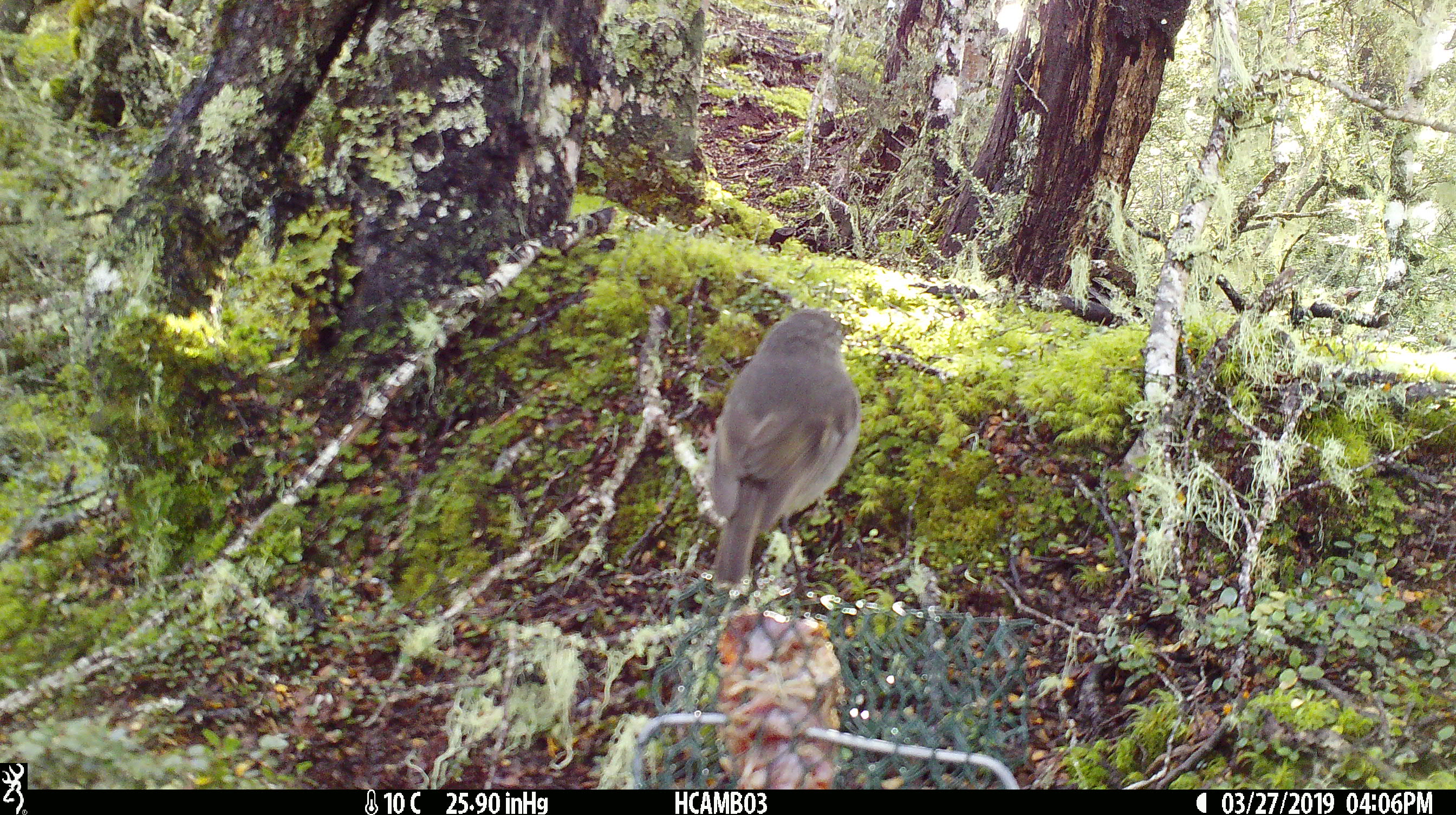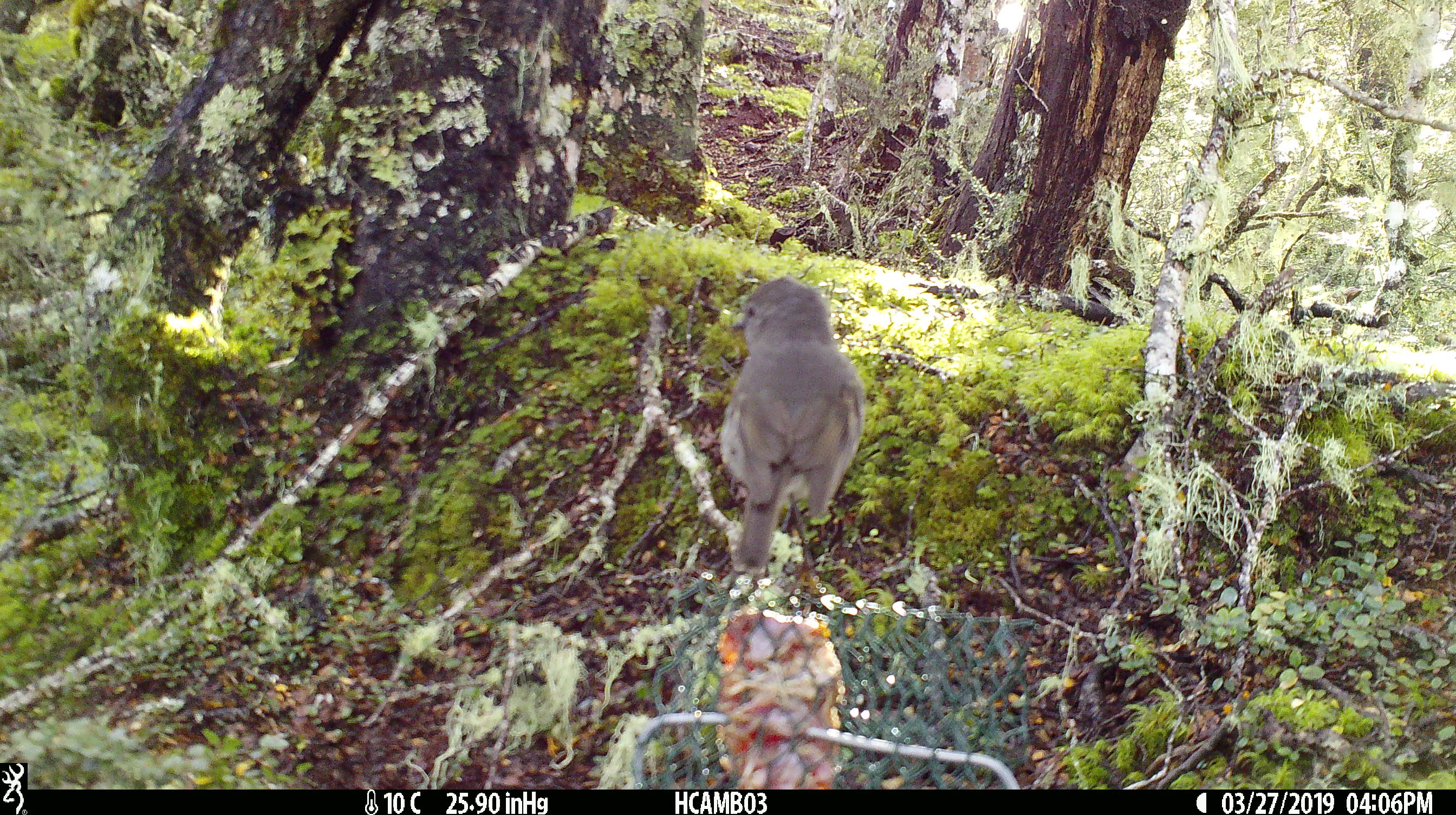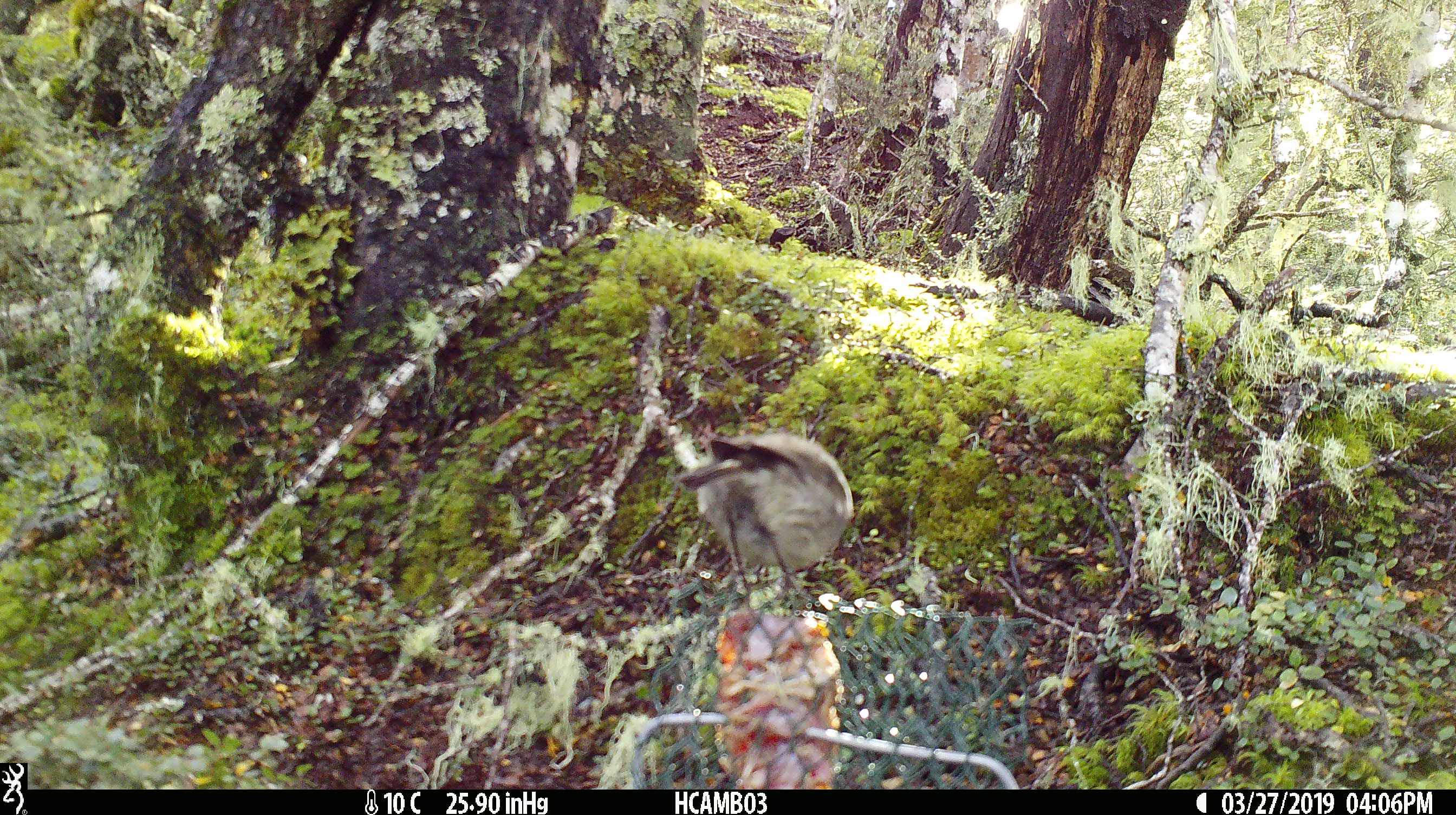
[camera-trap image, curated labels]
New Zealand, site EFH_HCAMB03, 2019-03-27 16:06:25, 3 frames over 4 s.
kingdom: Animalia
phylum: Chordata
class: Aves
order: Passeriformes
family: Petroicidae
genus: Petroica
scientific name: Petroica australis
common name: new zealand robin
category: robin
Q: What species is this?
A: Robin (new zealand robin) (Petroica australis).